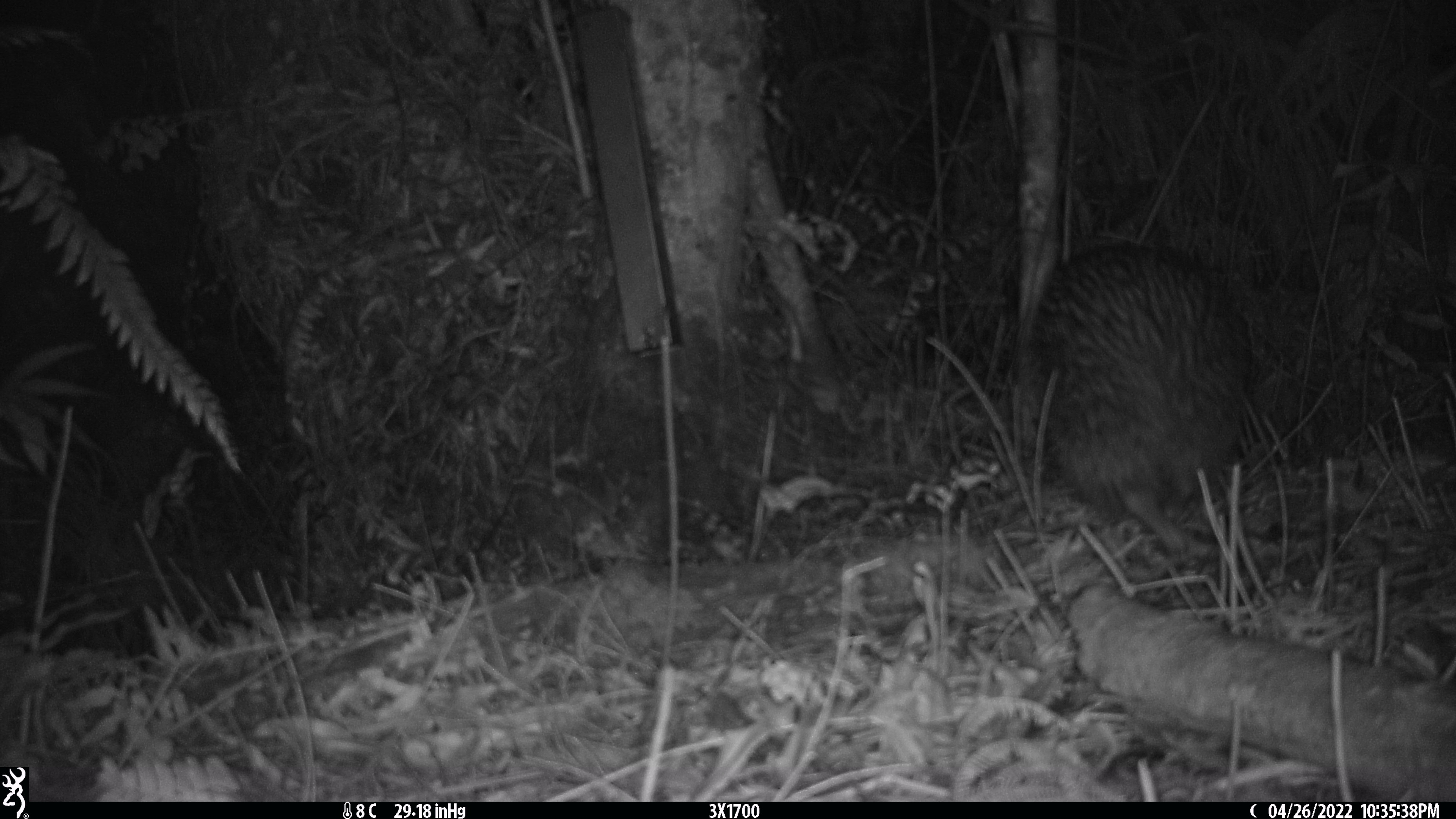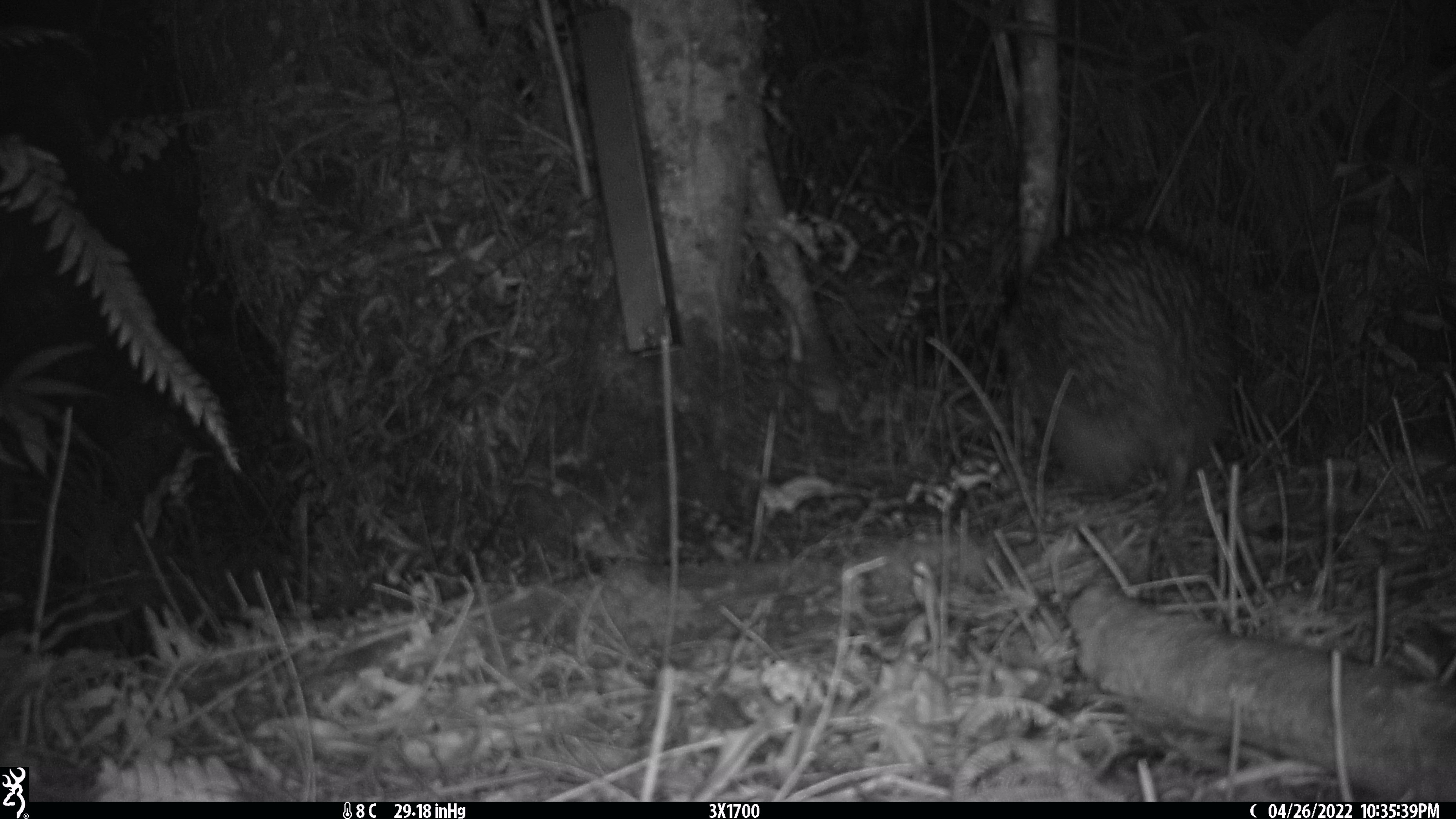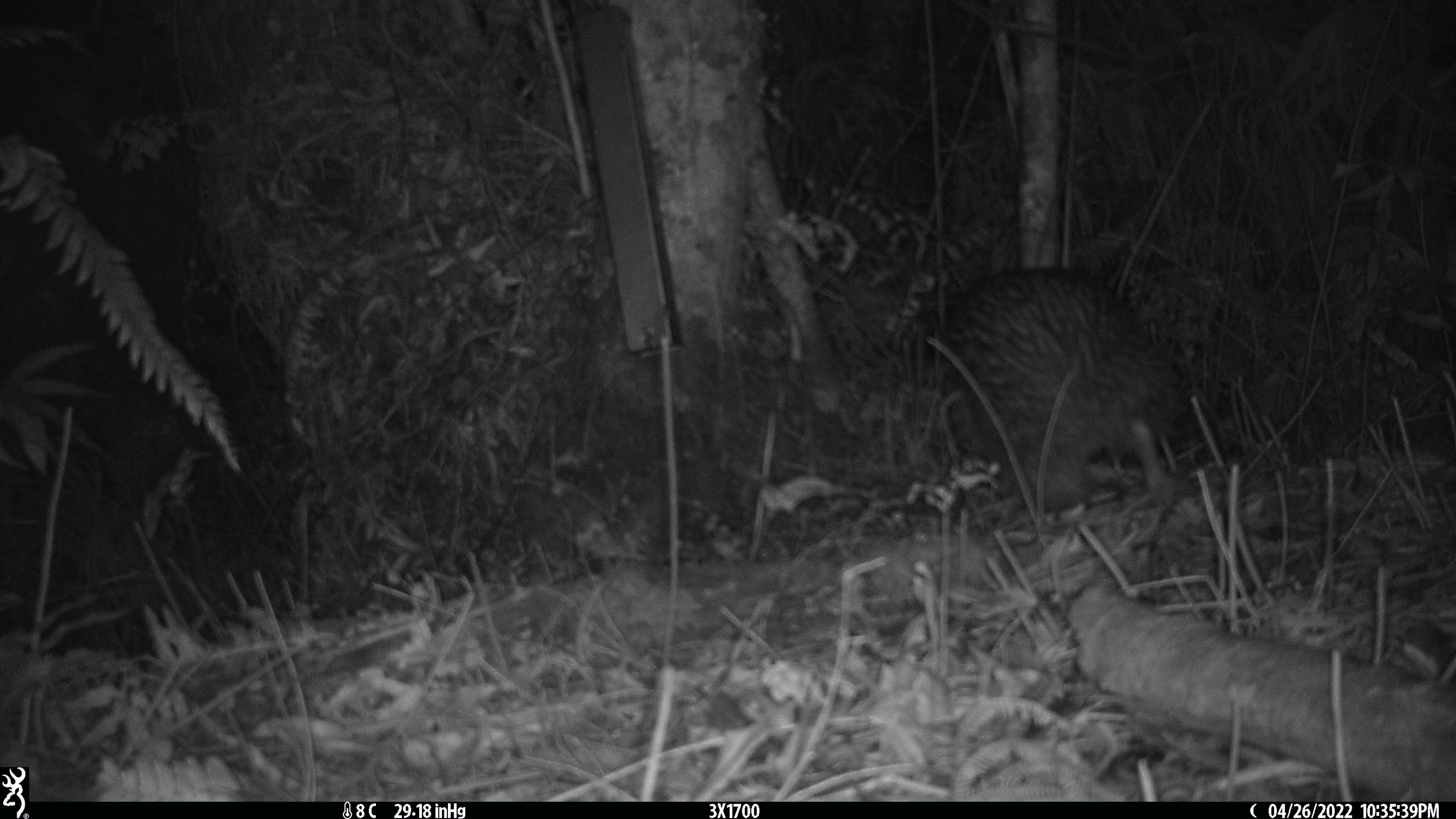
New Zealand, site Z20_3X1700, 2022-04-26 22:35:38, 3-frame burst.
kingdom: Animalia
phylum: Chordata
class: Aves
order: Apterygiformes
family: Apterygidae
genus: Apteryx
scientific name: Apteryx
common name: kiwi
Kiwi (Apteryx).